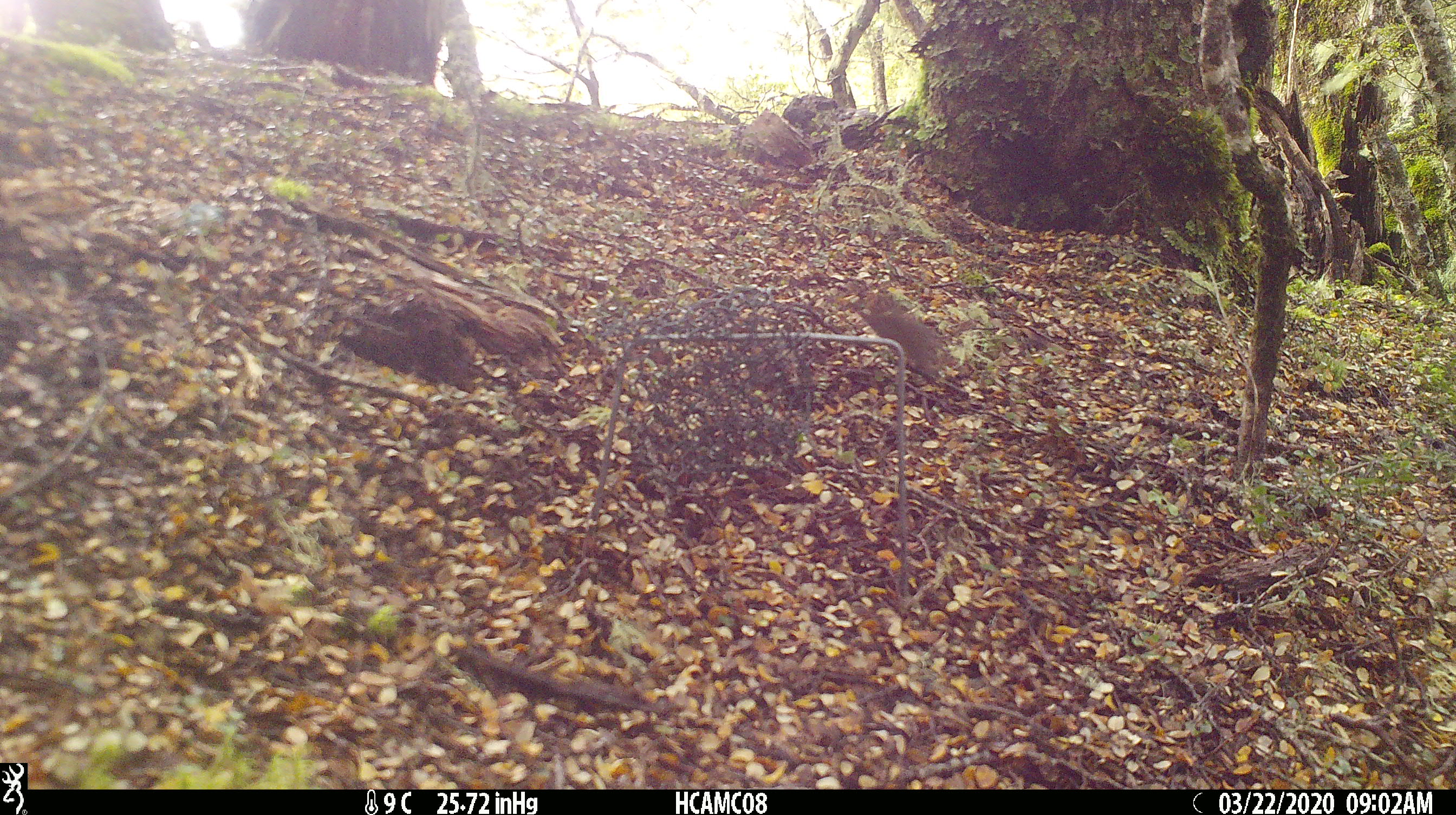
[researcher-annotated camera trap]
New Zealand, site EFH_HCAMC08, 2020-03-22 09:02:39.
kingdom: Animalia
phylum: Chordata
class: Mammalia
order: Rodentia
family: Muridae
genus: Mus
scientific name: Mus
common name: mouse